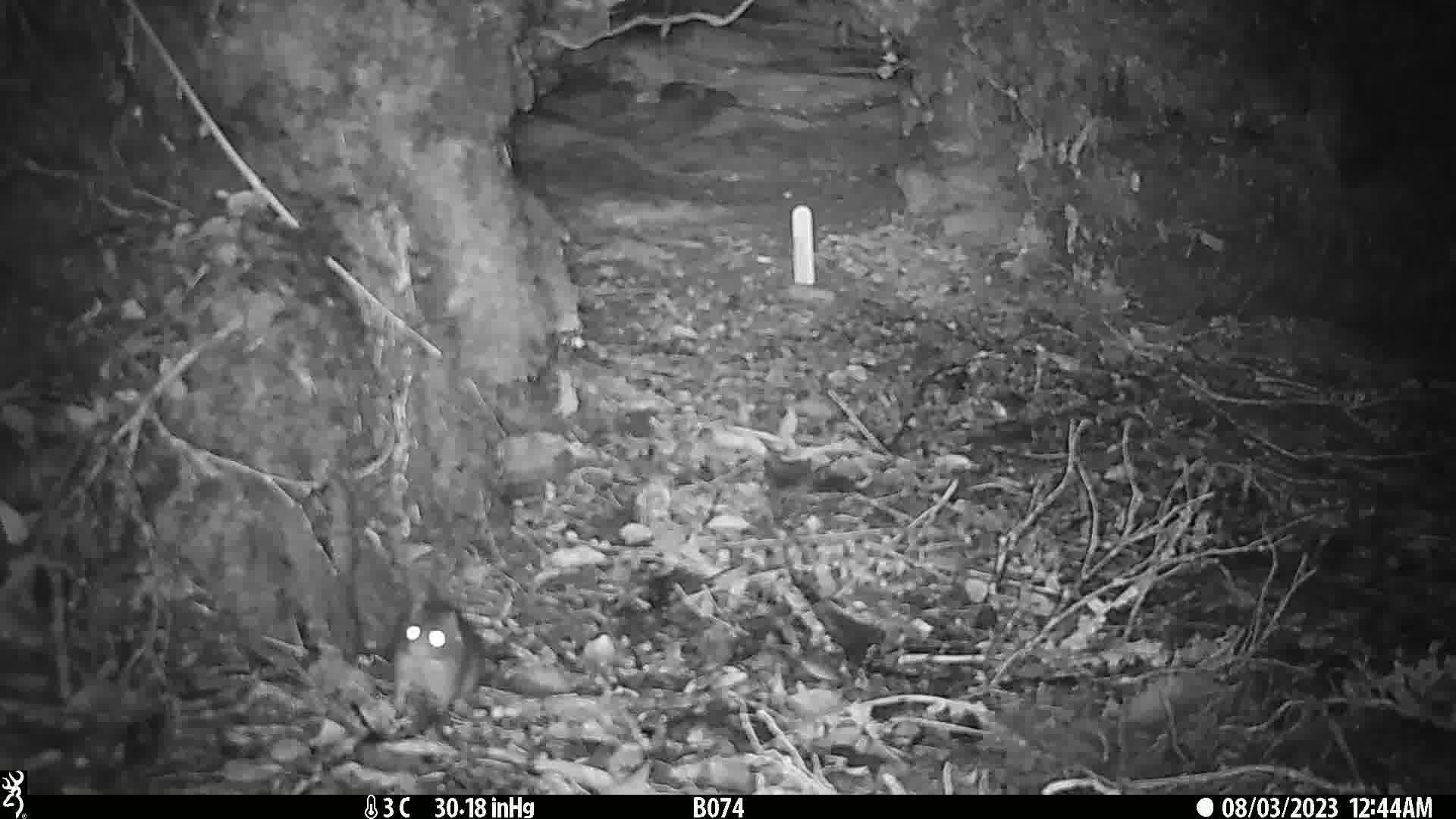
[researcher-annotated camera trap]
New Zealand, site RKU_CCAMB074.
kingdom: Animalia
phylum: Chordata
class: Mammalia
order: Rodentia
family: Muridae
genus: Rattus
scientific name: Rattus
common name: rat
Rat (Rattus).